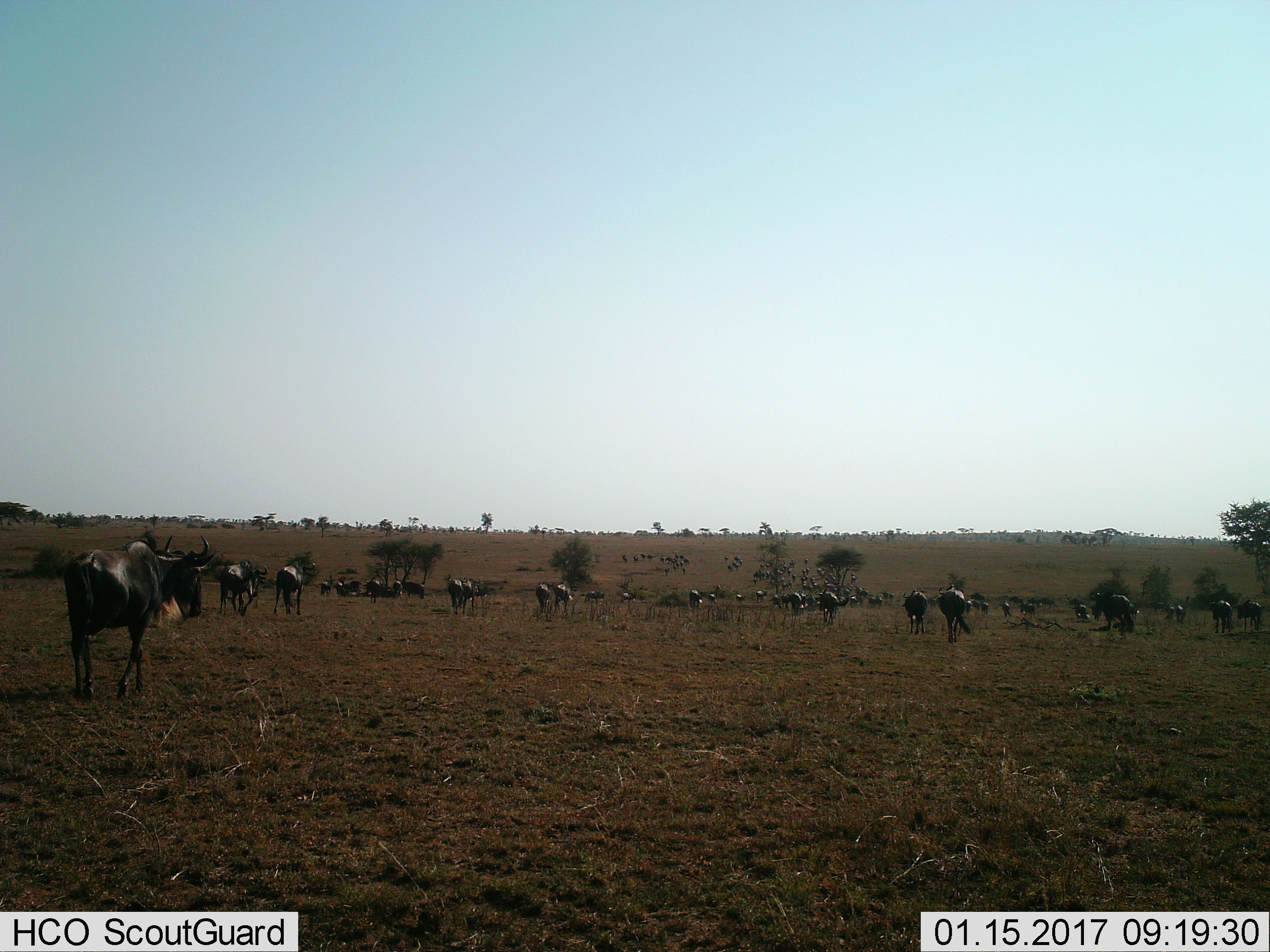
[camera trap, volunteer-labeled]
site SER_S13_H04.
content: unidentified animal